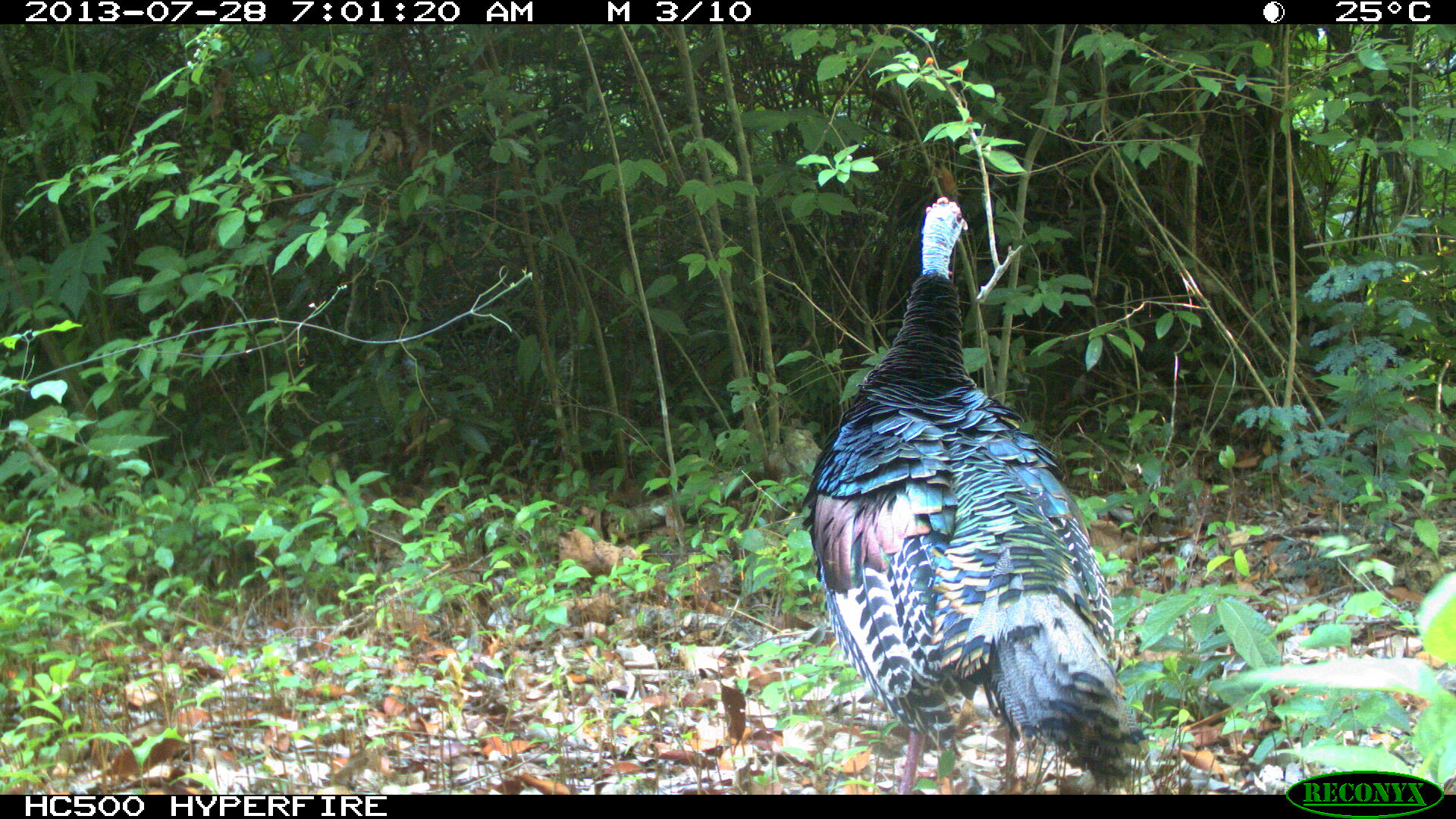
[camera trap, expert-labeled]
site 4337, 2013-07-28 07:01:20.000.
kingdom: Animalia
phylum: Chordata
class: Aves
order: Galliformes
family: Phasianidae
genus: Meleagris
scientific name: Meleagris ocellata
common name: ocellated turkey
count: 1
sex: male